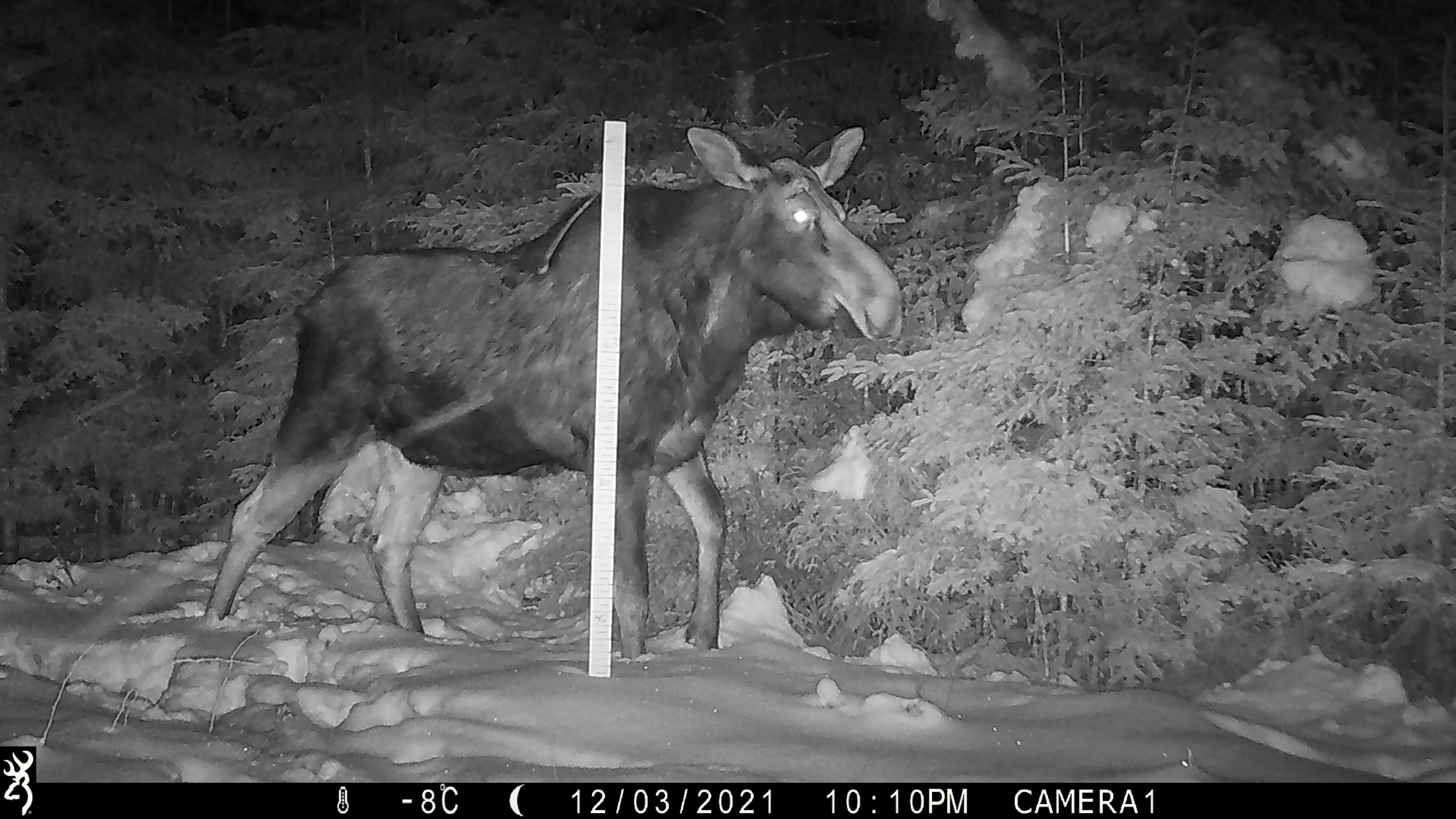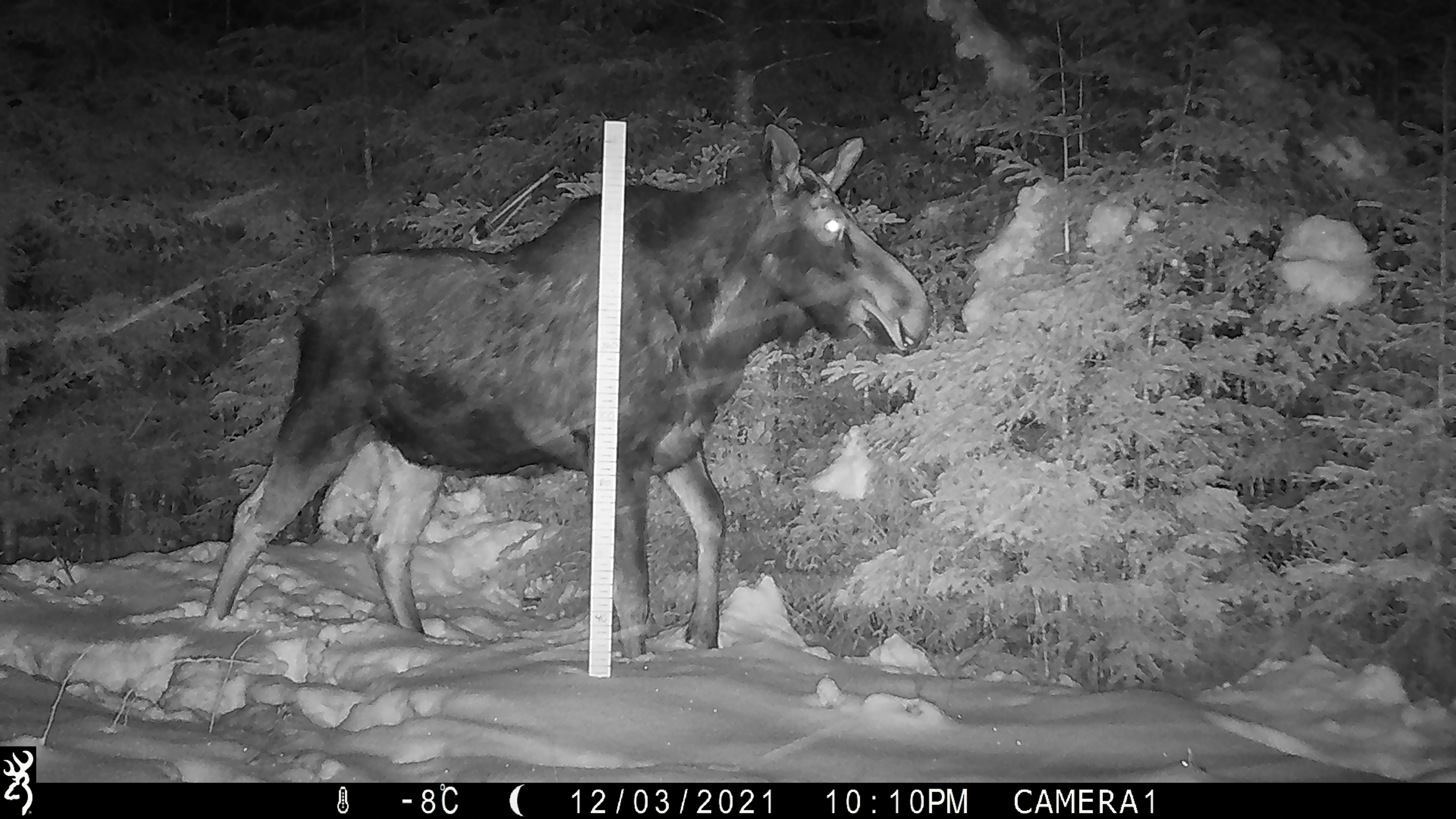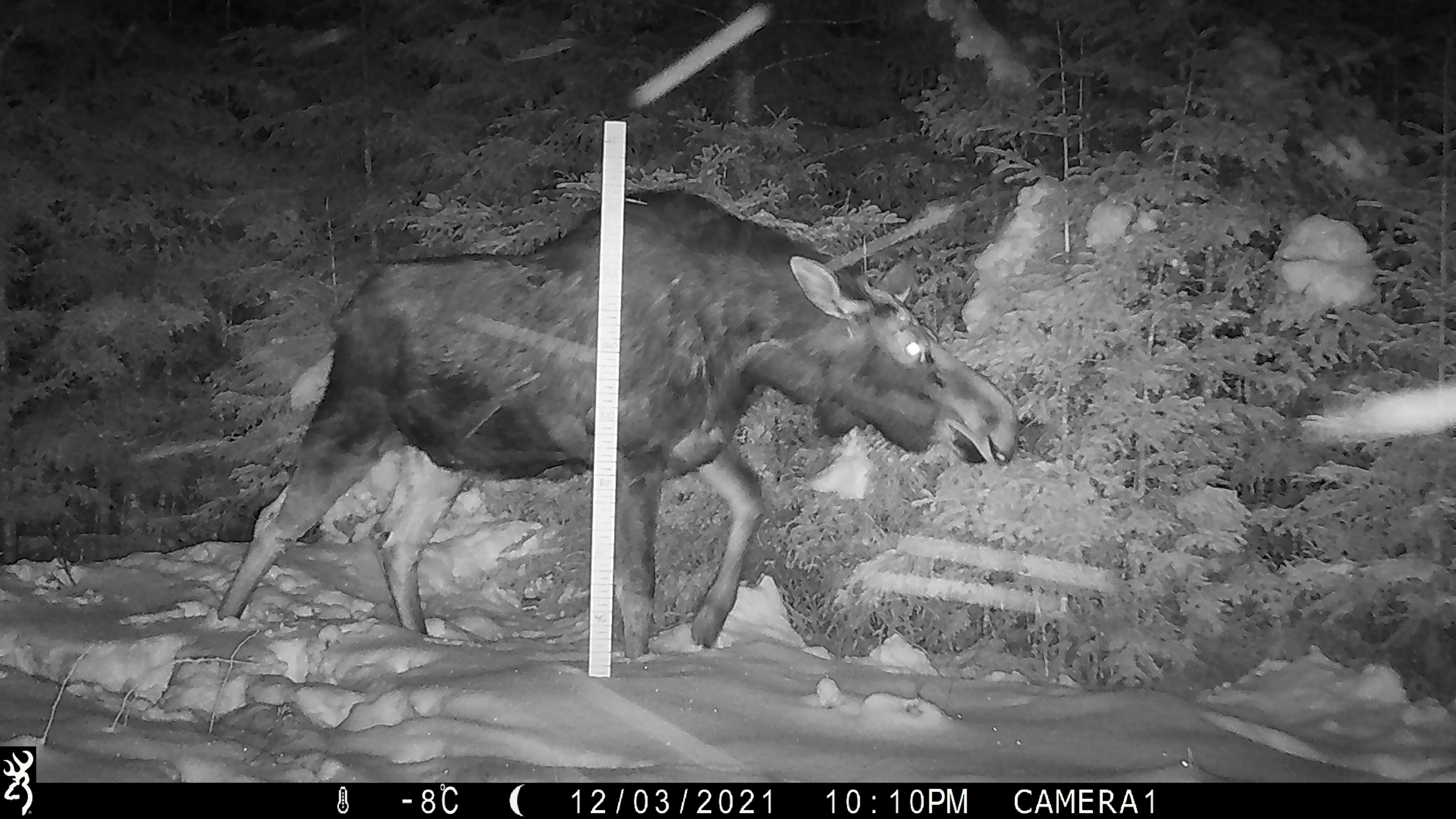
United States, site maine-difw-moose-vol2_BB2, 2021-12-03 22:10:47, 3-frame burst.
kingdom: Animalia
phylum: Chordata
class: Mammalia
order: Artiodactyla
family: Cervidae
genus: Alces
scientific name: Alces alces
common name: moose